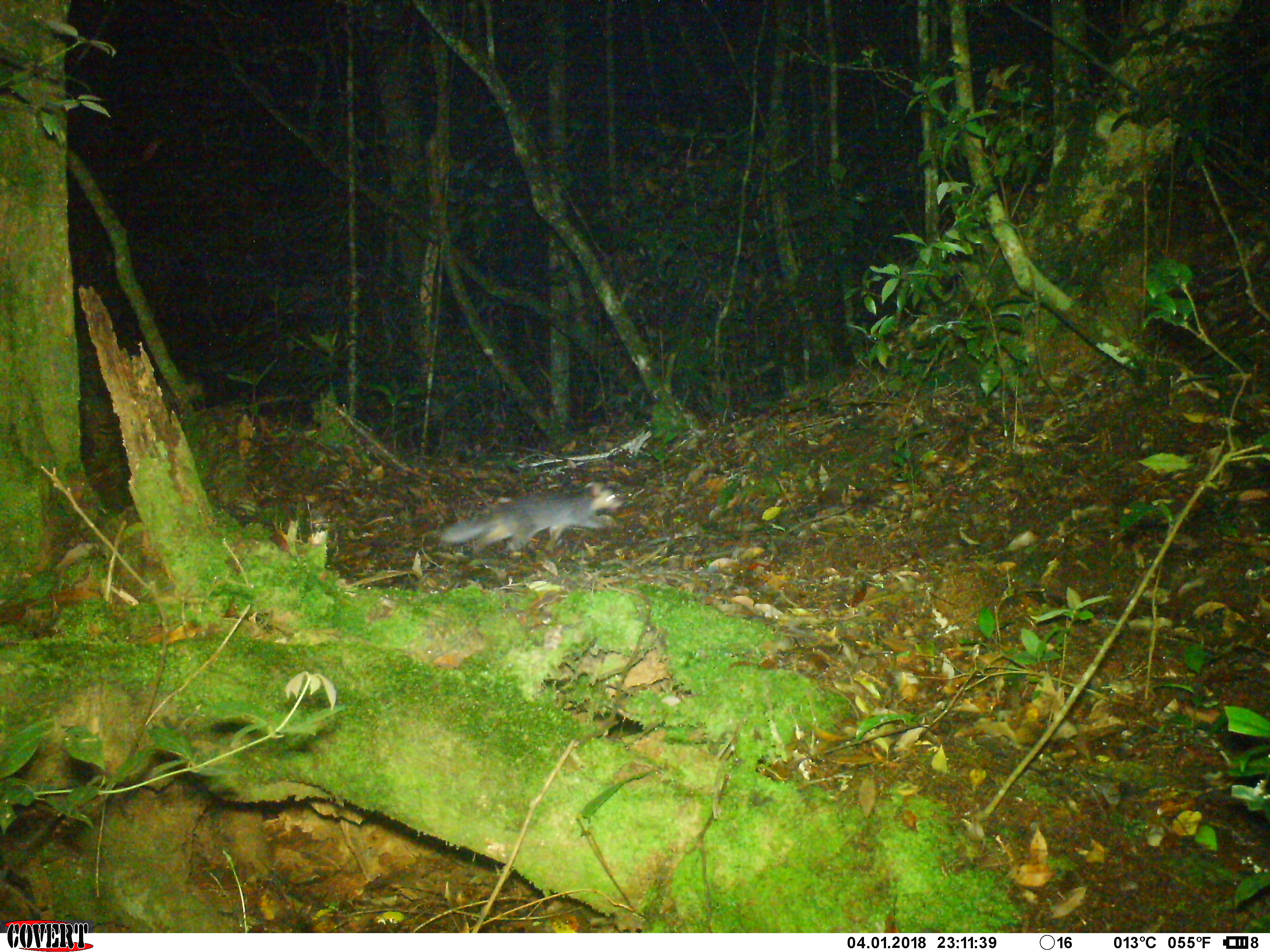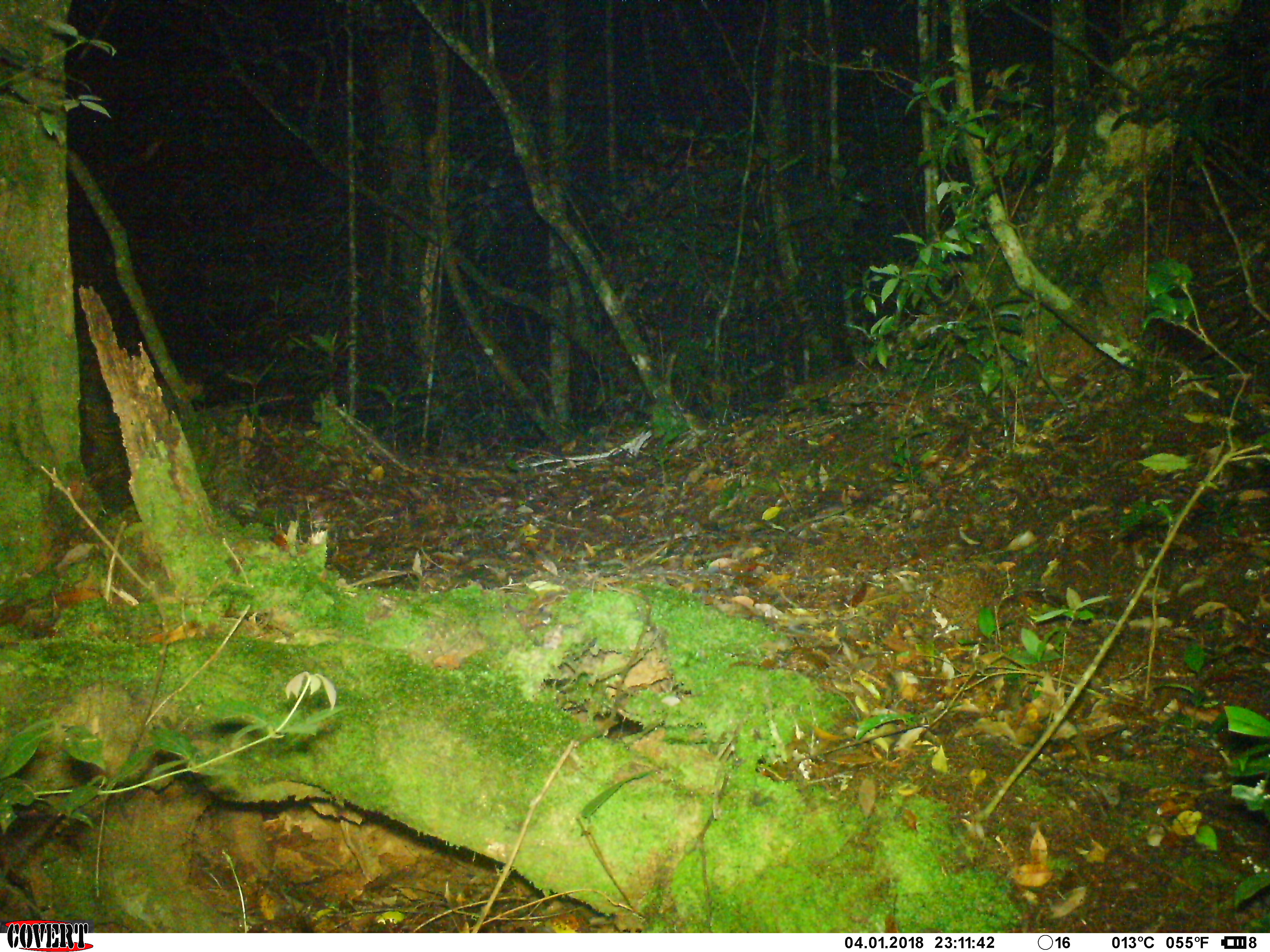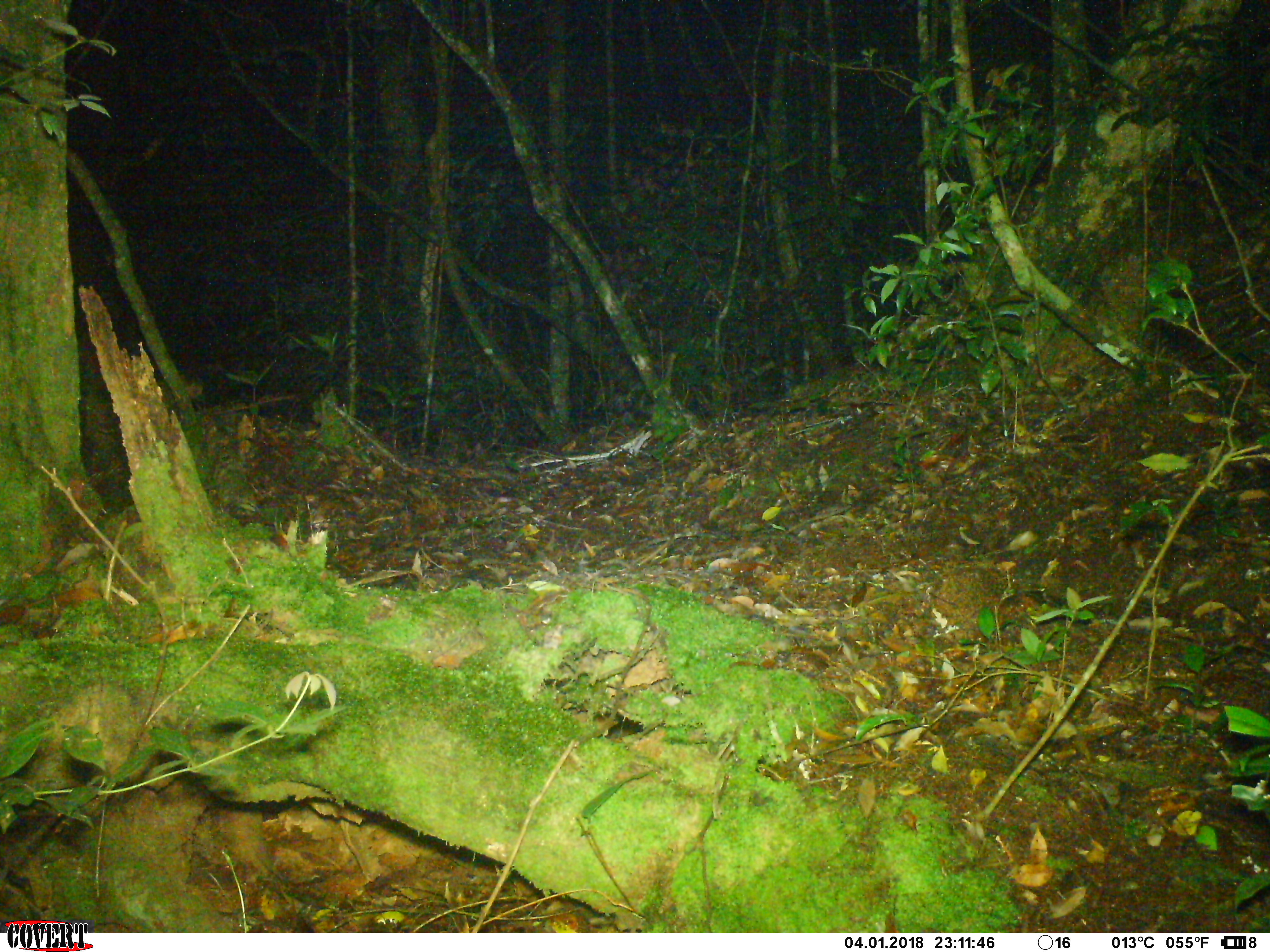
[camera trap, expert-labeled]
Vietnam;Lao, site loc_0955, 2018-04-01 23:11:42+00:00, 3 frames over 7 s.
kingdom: Animalia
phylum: Chordata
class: Mammalia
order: Carnivora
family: Mustelidae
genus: Melogale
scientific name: Melogale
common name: ferret badger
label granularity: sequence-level